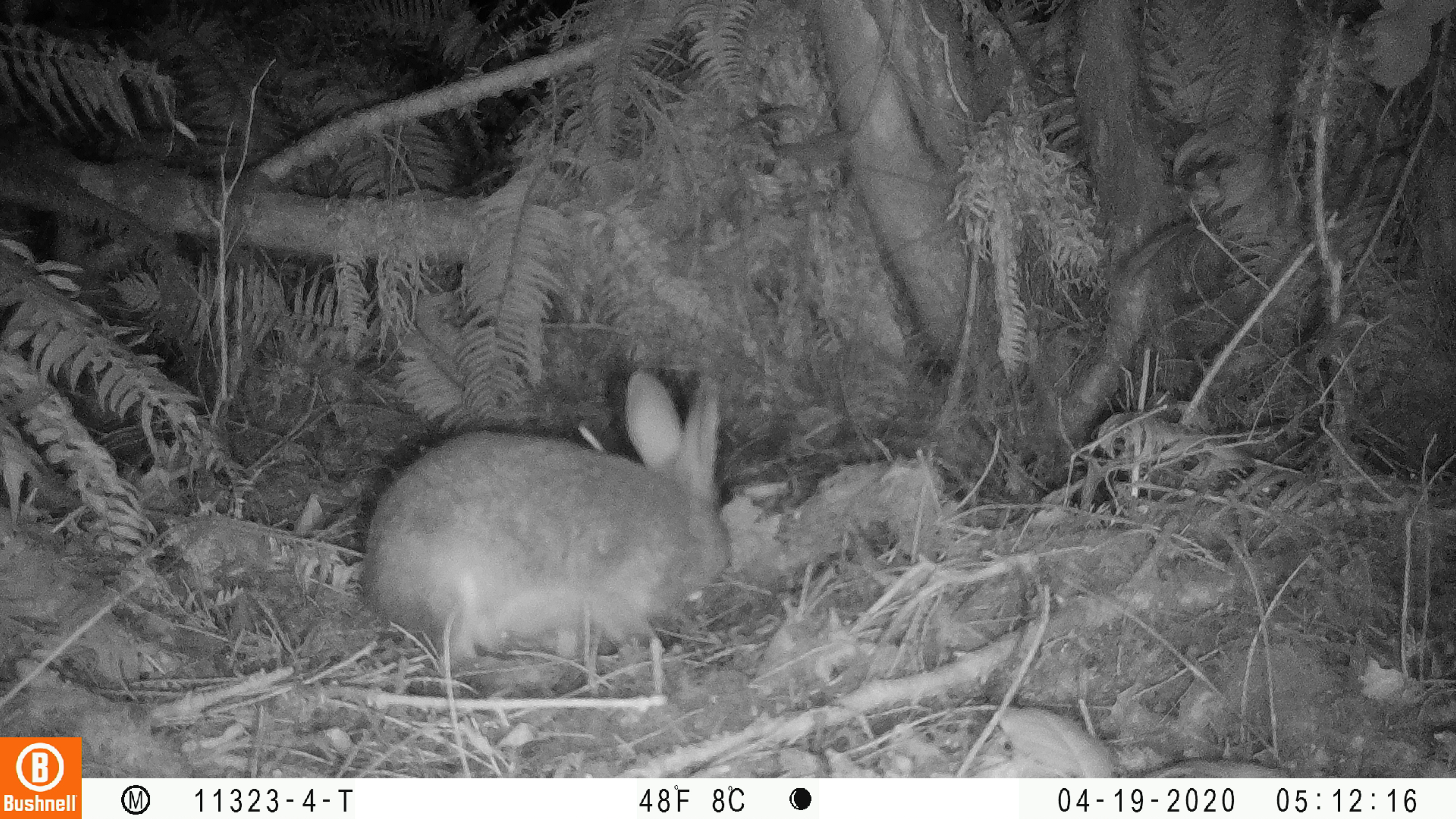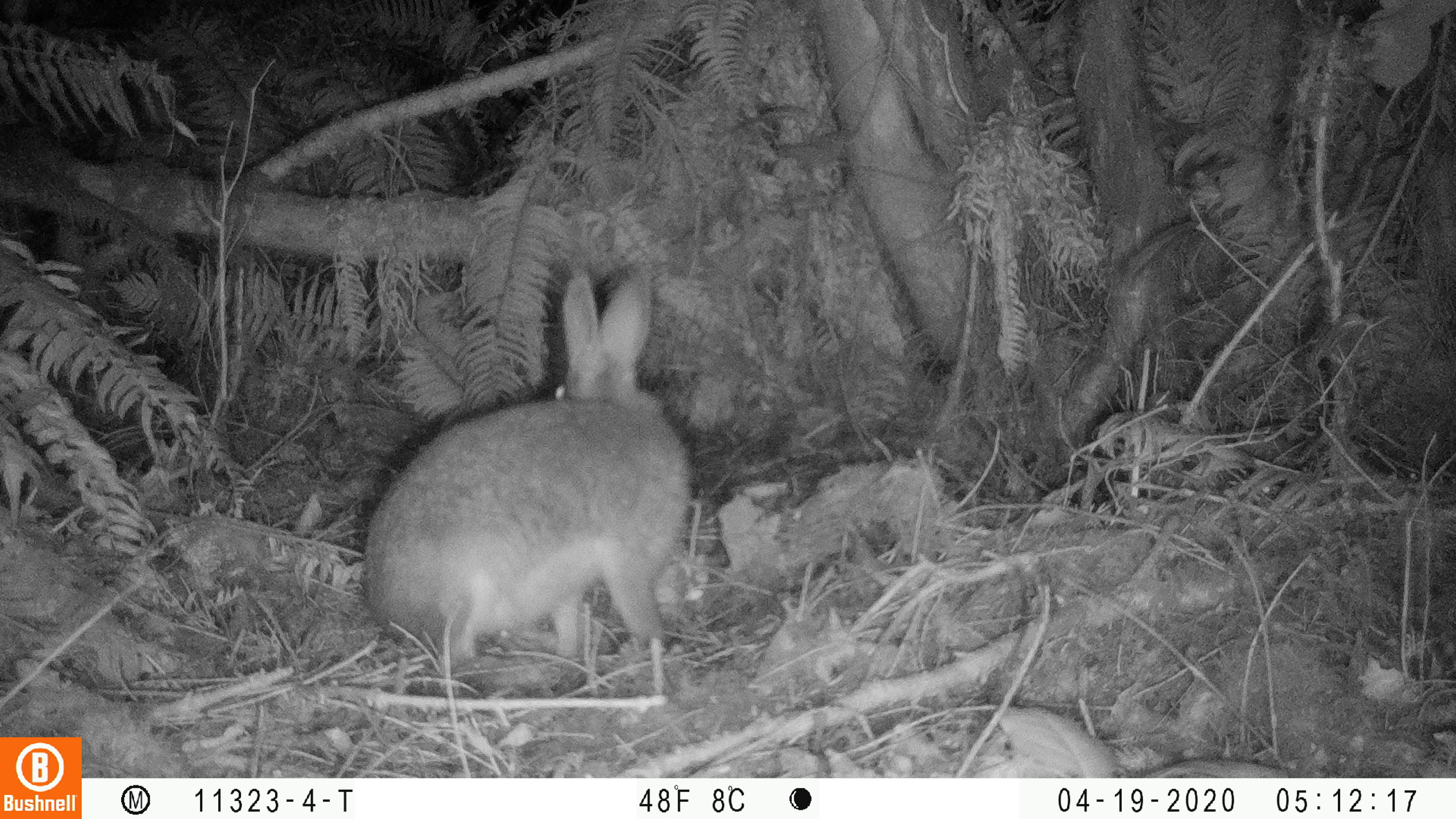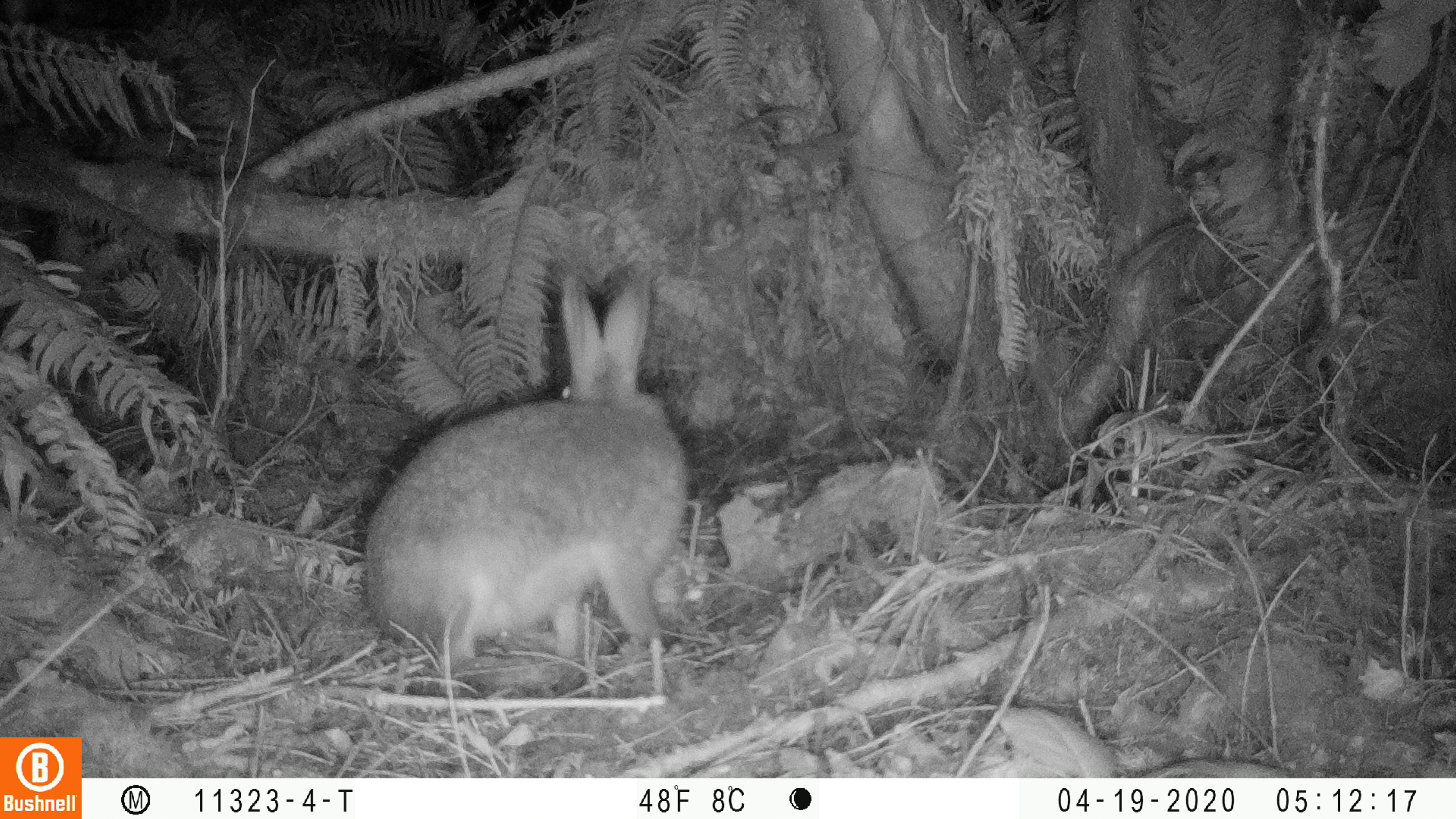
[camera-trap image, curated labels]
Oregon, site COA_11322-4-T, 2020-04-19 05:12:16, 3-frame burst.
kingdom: Animalia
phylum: Chordata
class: Mammalia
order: Lagomorpha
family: Leporidae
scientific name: Leporidae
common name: hares and rabbits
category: leporidae family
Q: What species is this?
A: Leporidae family (hares and rabbits) (Leporidae).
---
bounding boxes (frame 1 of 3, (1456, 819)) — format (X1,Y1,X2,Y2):
leporidae family: (345,370,738,677)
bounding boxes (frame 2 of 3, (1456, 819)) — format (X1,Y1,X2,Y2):
leporidae family: (361,269,698,679)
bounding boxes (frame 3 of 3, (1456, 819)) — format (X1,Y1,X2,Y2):
leporidae family: (359,274,692,675)